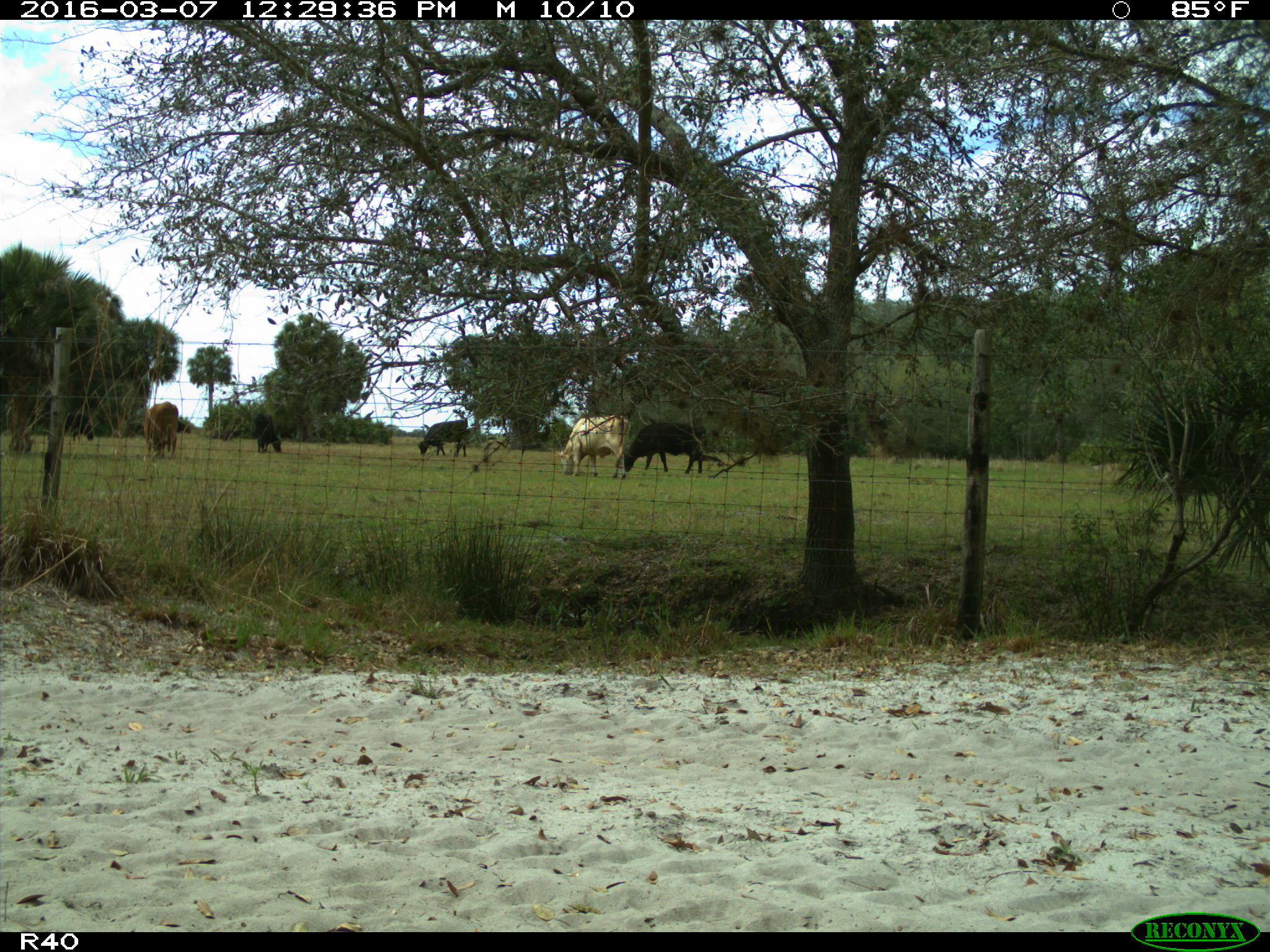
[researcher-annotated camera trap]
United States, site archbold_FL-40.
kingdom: Animalia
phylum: Chordata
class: Mammalia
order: Artiodactyla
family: Bovidae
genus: Bos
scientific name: Bos taurus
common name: domestic cow